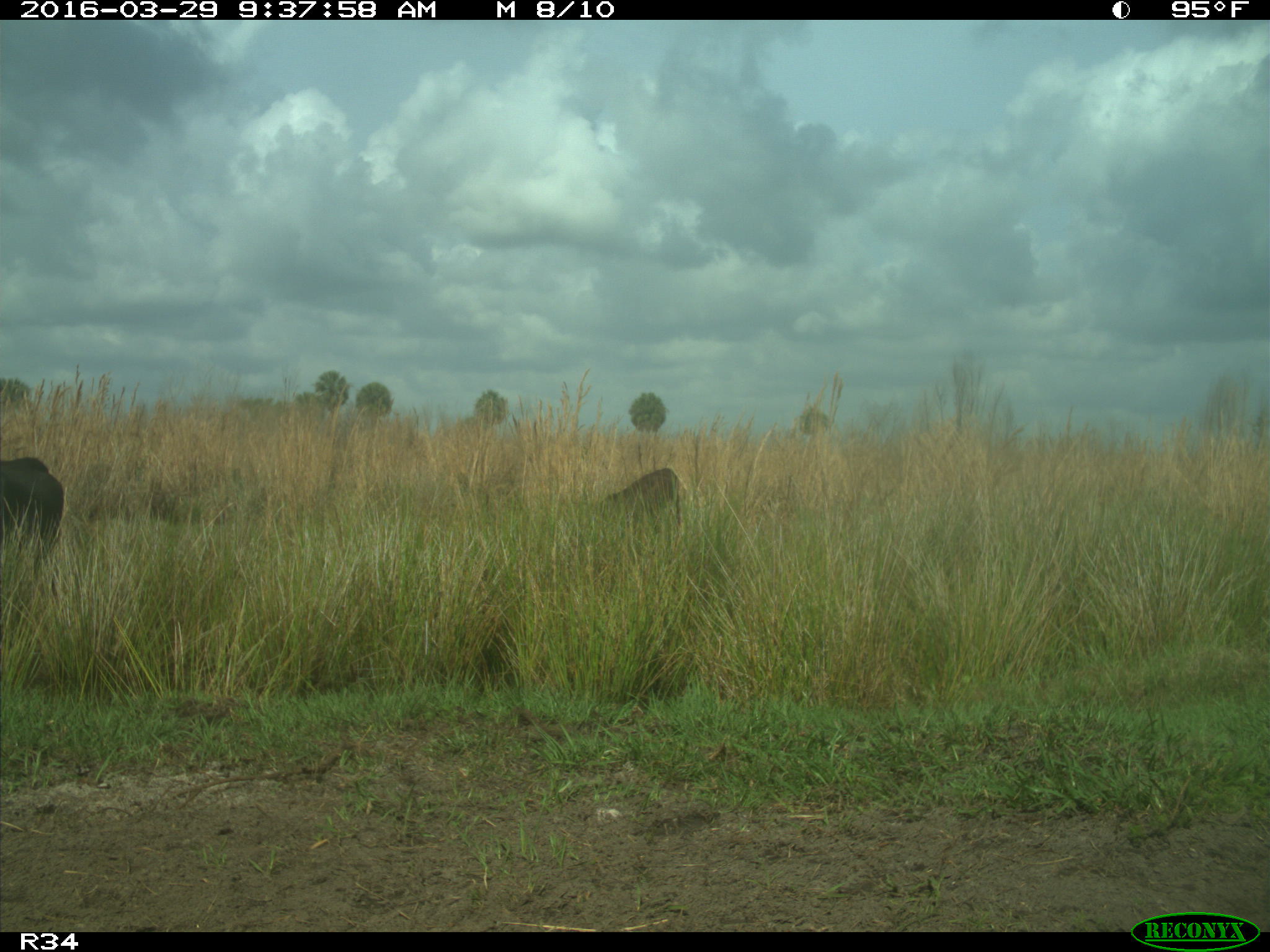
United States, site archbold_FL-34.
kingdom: Animalia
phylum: Chordata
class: Mammalia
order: Artiodactyla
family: Bovidae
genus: Bos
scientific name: Bos taurus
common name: domestic cow